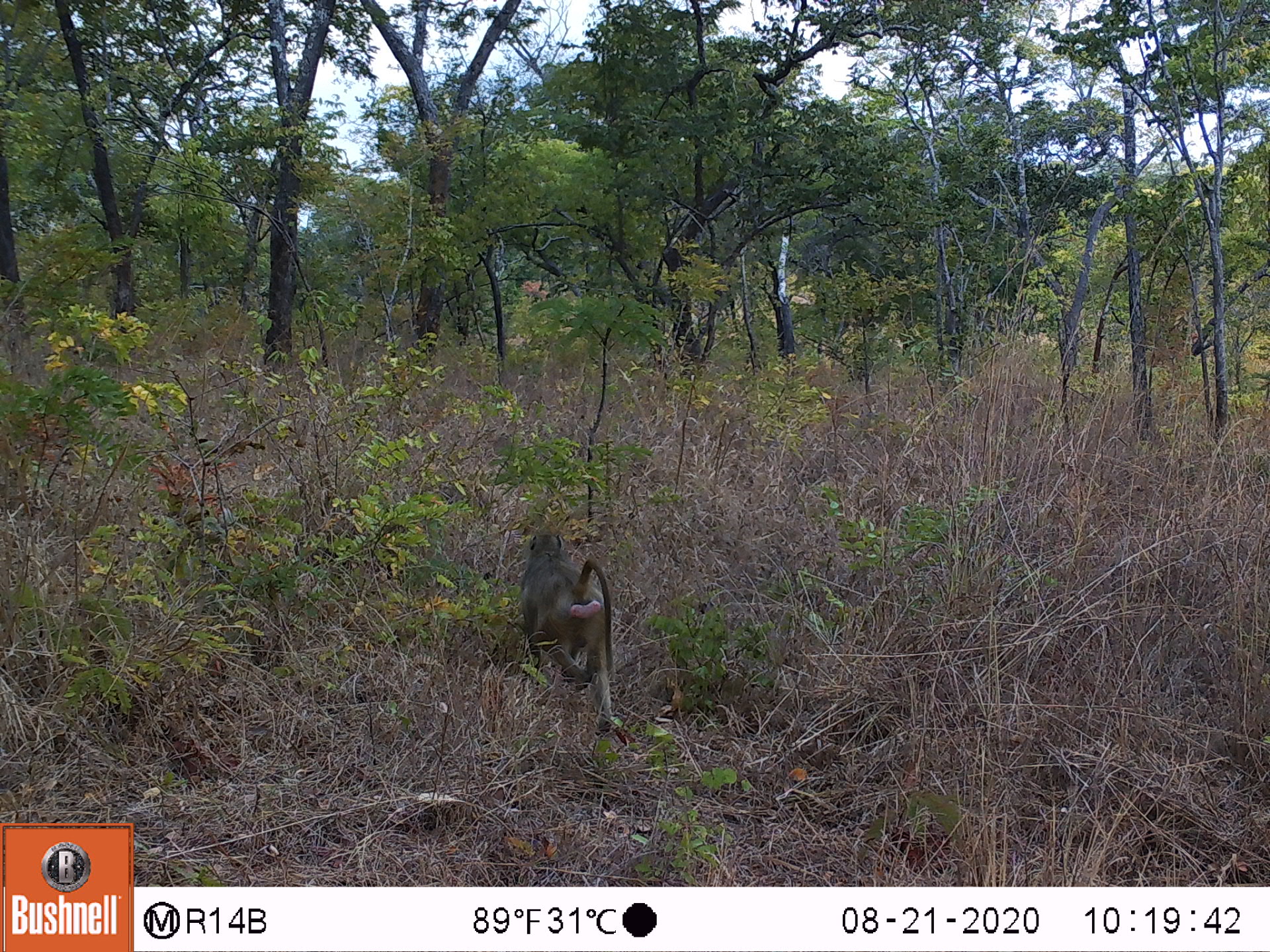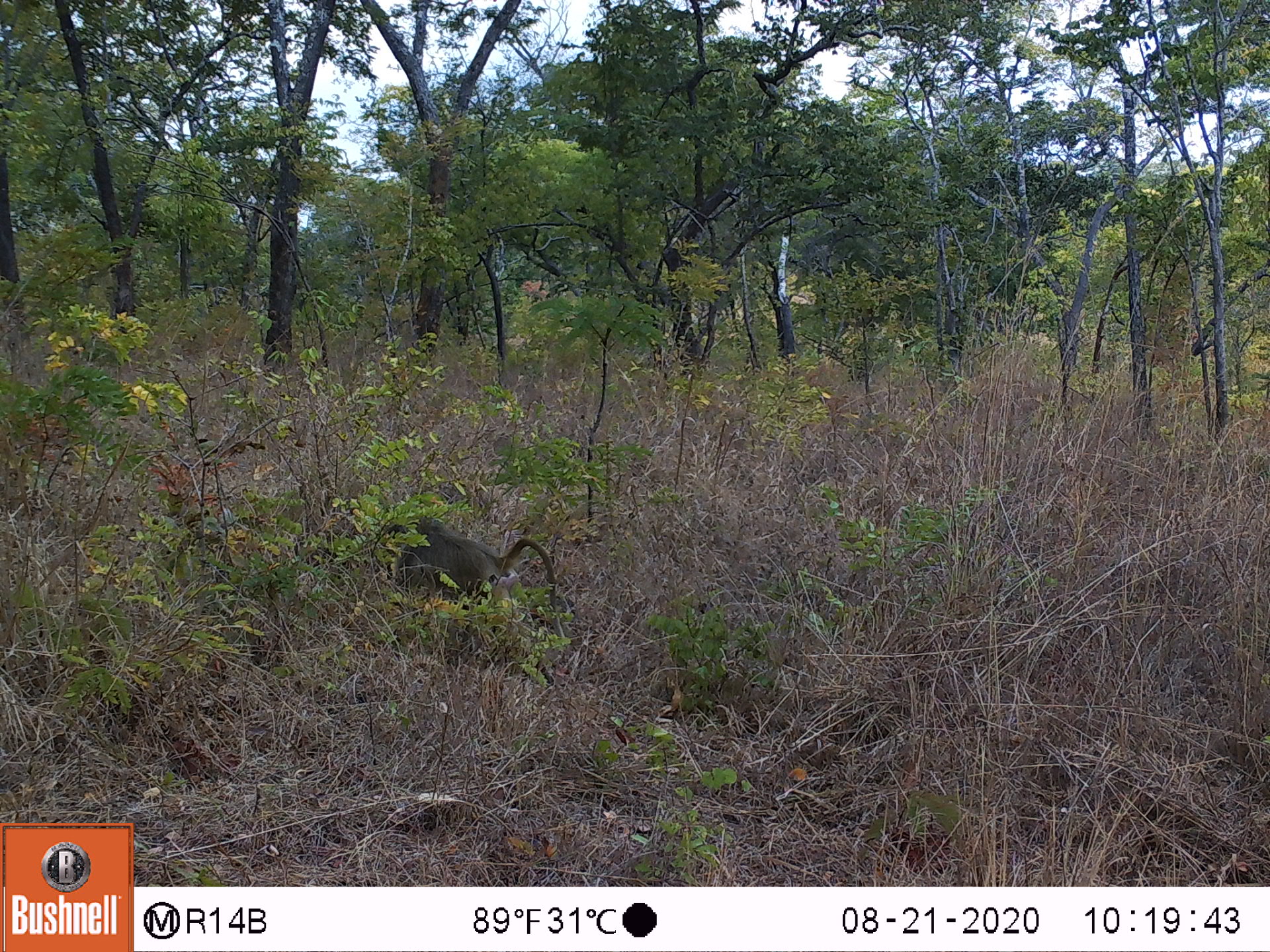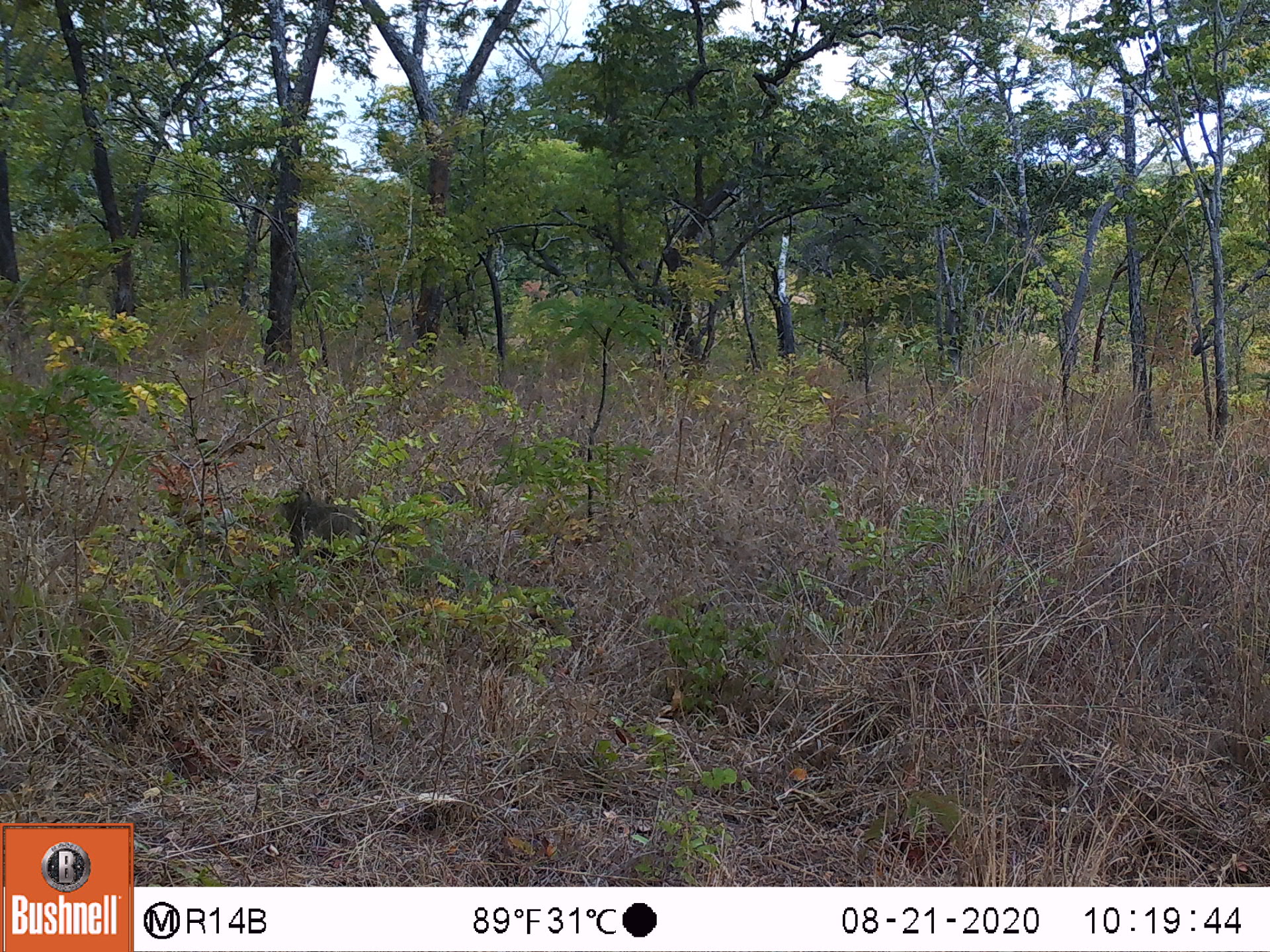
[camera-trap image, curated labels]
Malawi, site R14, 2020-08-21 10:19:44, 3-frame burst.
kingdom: Animalia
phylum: Chordata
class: Mammalia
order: Primates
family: Cercopithecidae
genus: Papio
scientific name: Papio cynocephalus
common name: yellow baboon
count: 1